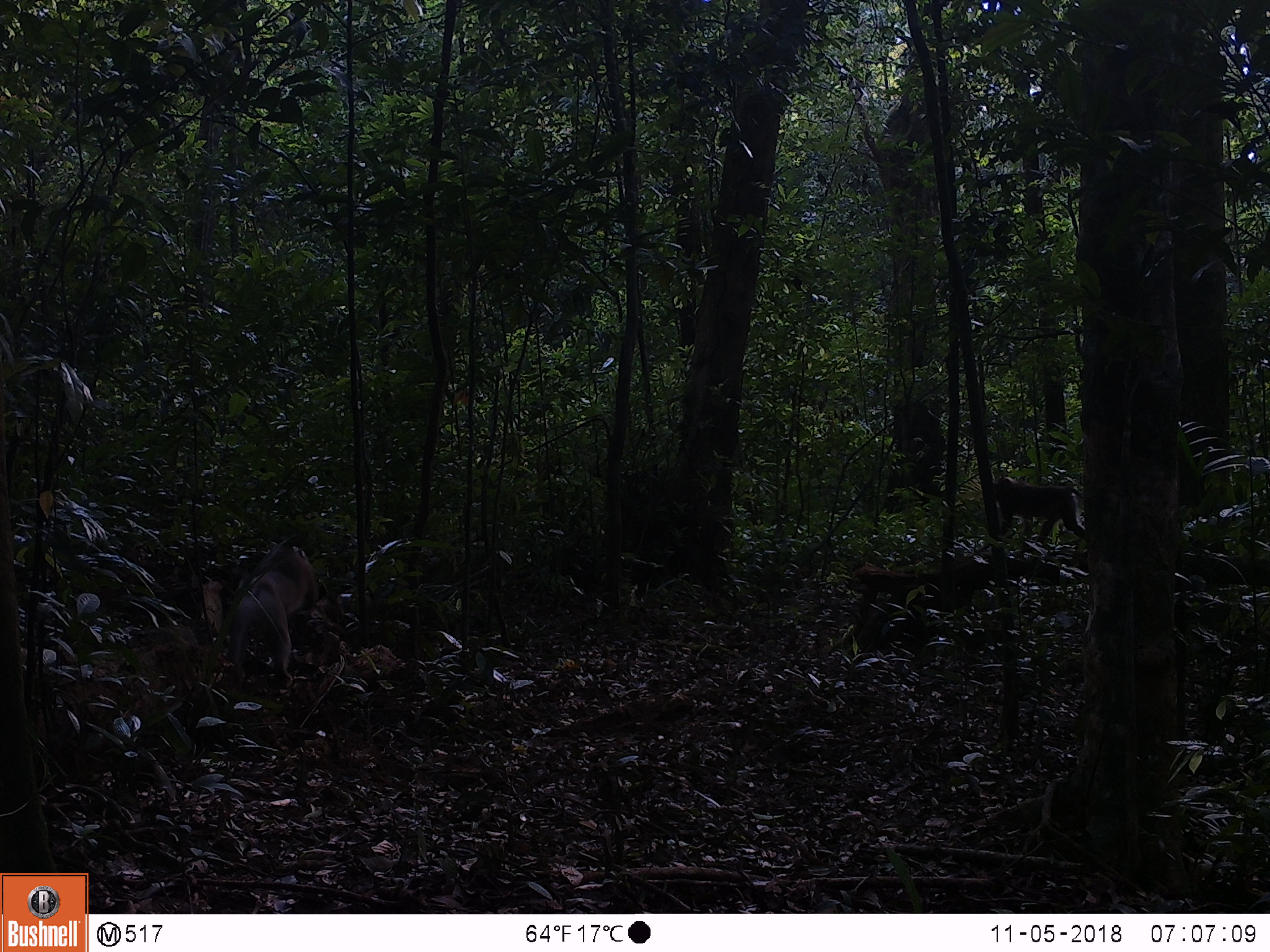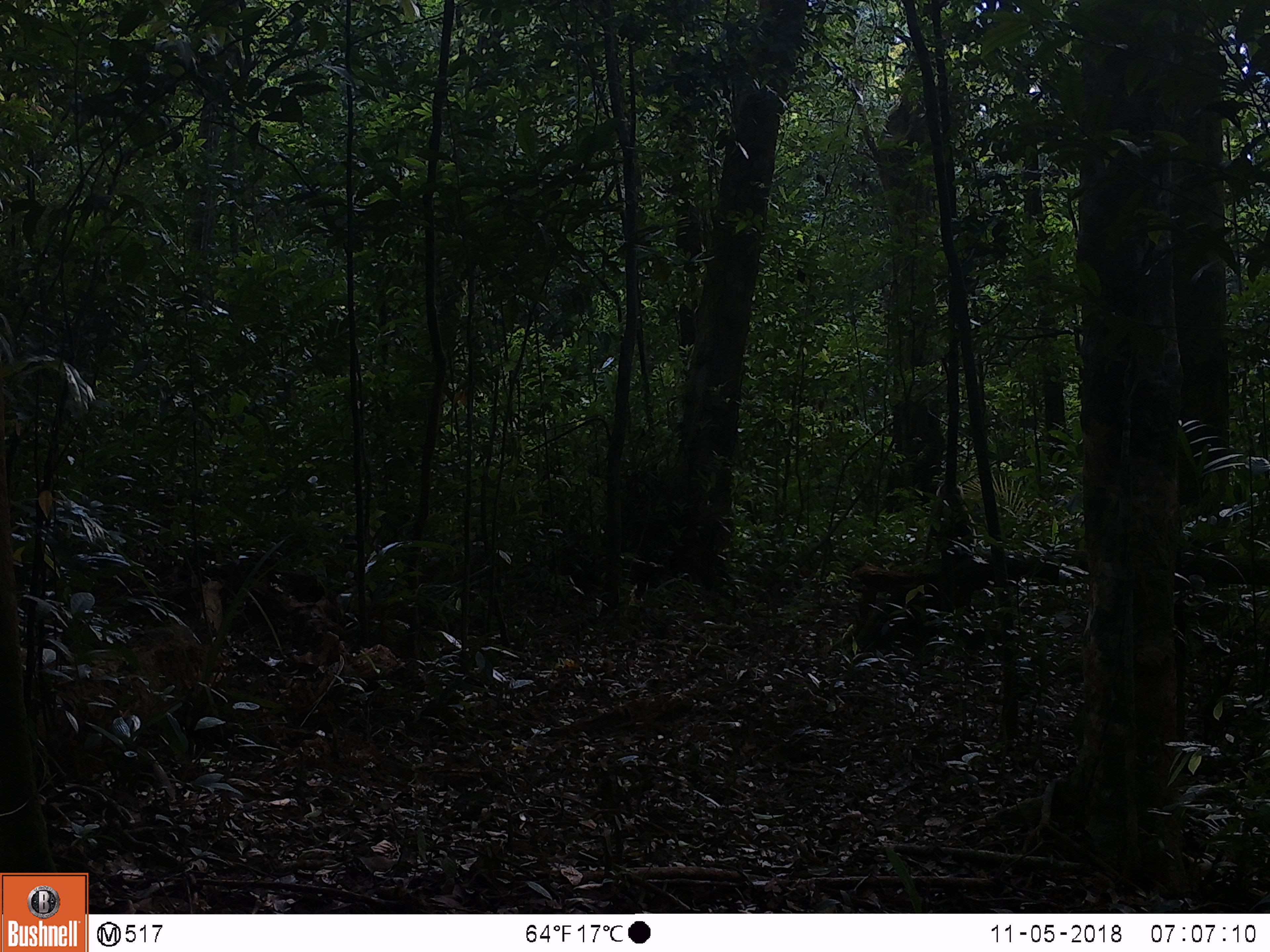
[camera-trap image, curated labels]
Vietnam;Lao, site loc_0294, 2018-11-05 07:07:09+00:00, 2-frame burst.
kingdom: Animalia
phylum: Chordata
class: Mammalia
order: Primates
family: Cercopithecidae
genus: Macaca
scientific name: Macaca nemestrina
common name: pig-tailed macaque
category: pig tailed macaque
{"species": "pig tailed macaque (pig-tailed macaque) (Macaca nemestrina)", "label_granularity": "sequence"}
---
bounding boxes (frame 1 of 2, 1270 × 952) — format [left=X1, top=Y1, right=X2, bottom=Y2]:
pig tailed macaque: [left=227, top=545, right=326, bottom=691]; [left=992, top=476, right=1084, bottom=547]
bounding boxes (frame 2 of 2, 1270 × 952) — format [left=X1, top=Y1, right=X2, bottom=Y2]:
pig tailed macaque: [left=921, top=479, right=977, bottom=562]